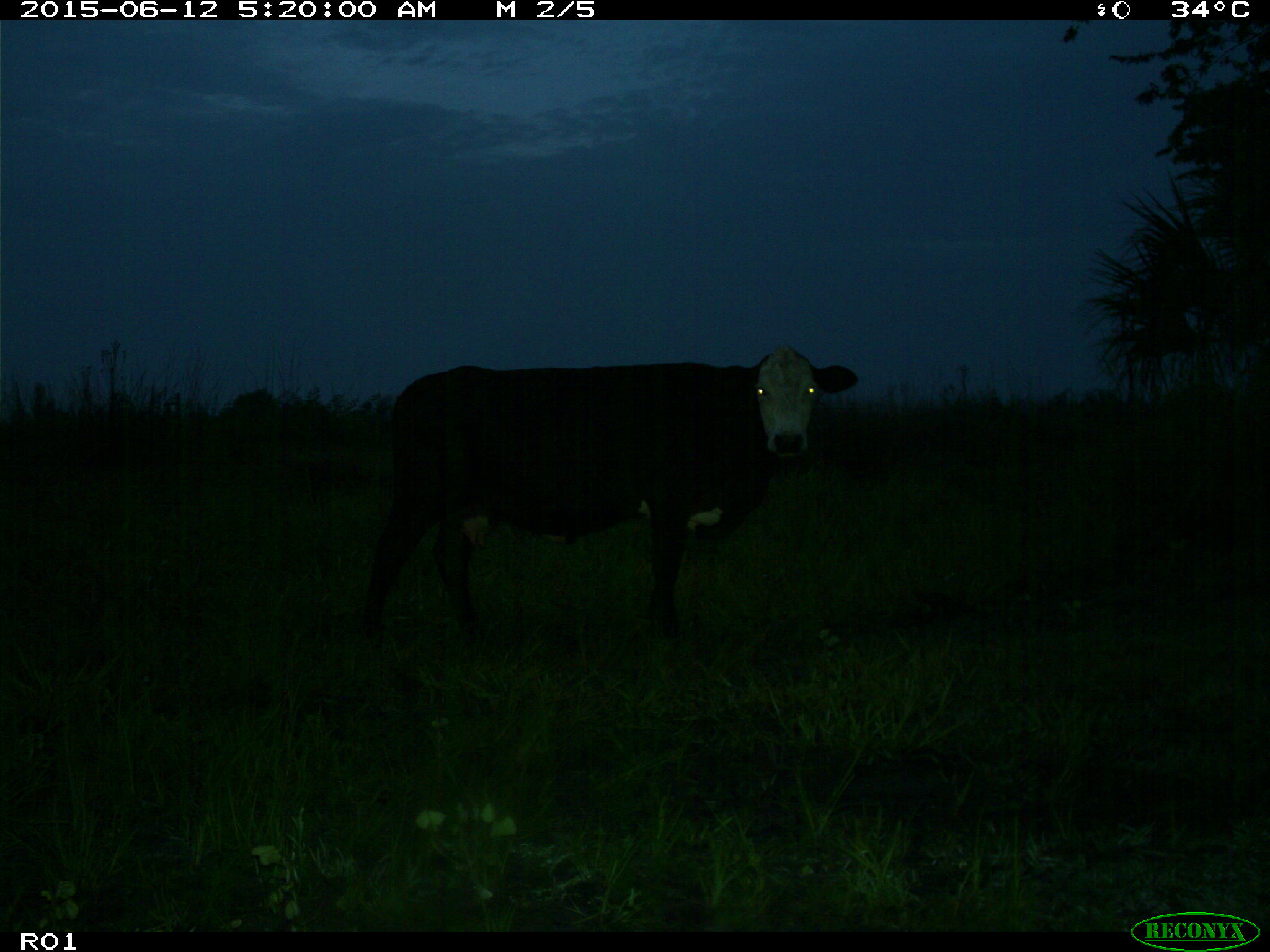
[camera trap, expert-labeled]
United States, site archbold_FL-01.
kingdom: Animalia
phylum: Chordata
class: Mammalia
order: Artiodactyla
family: Bovidae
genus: Bos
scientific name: Bos taurus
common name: domestic cow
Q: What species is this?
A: Bos taurus (domestic cow).